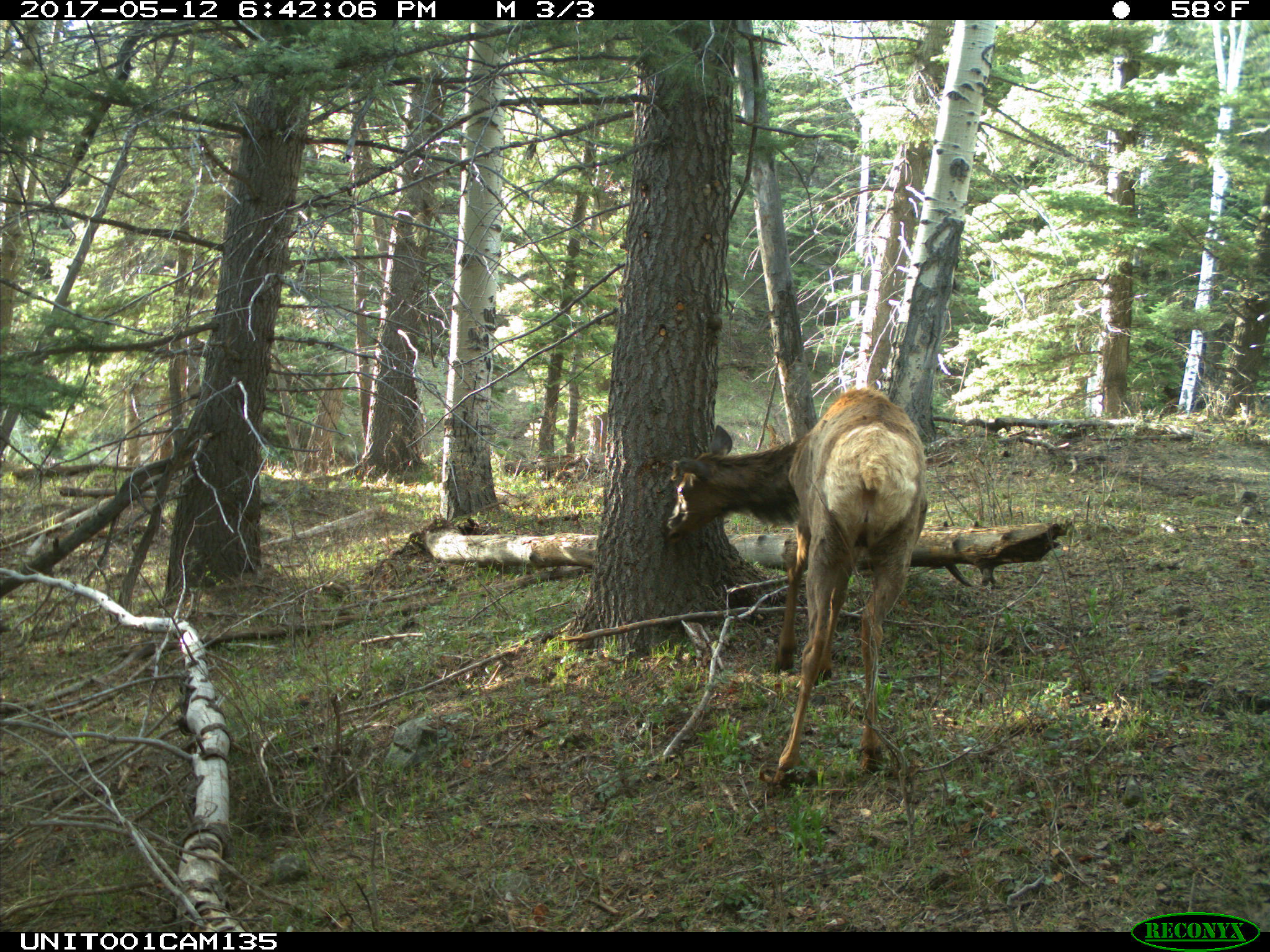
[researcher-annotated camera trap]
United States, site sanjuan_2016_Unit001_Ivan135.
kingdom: Animalia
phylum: Chordata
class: Mammalia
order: Artiodactyla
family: Cervidae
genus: Cervus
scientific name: Cervus elaphus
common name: red deer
Cervus elaphus (red deer).